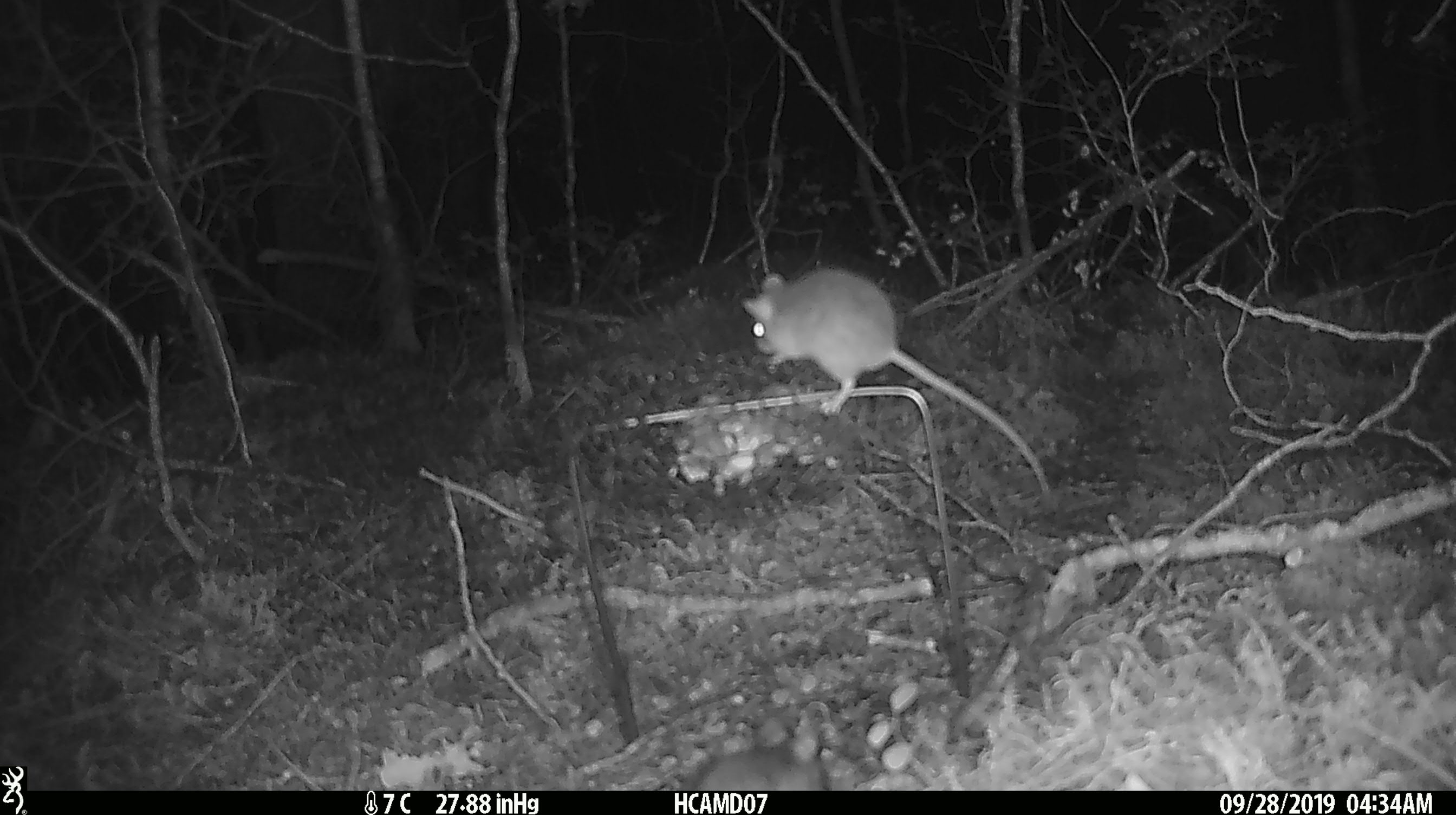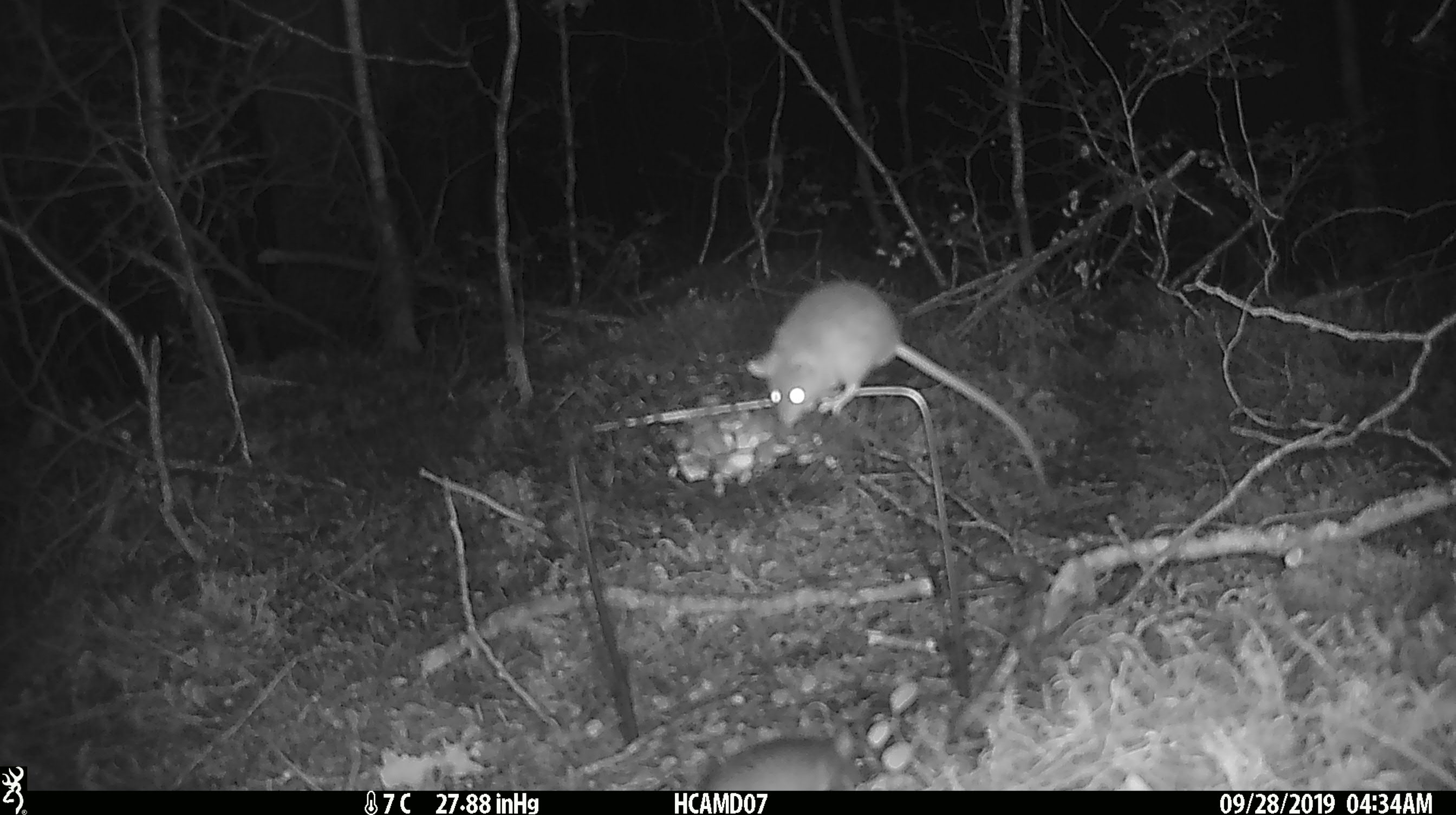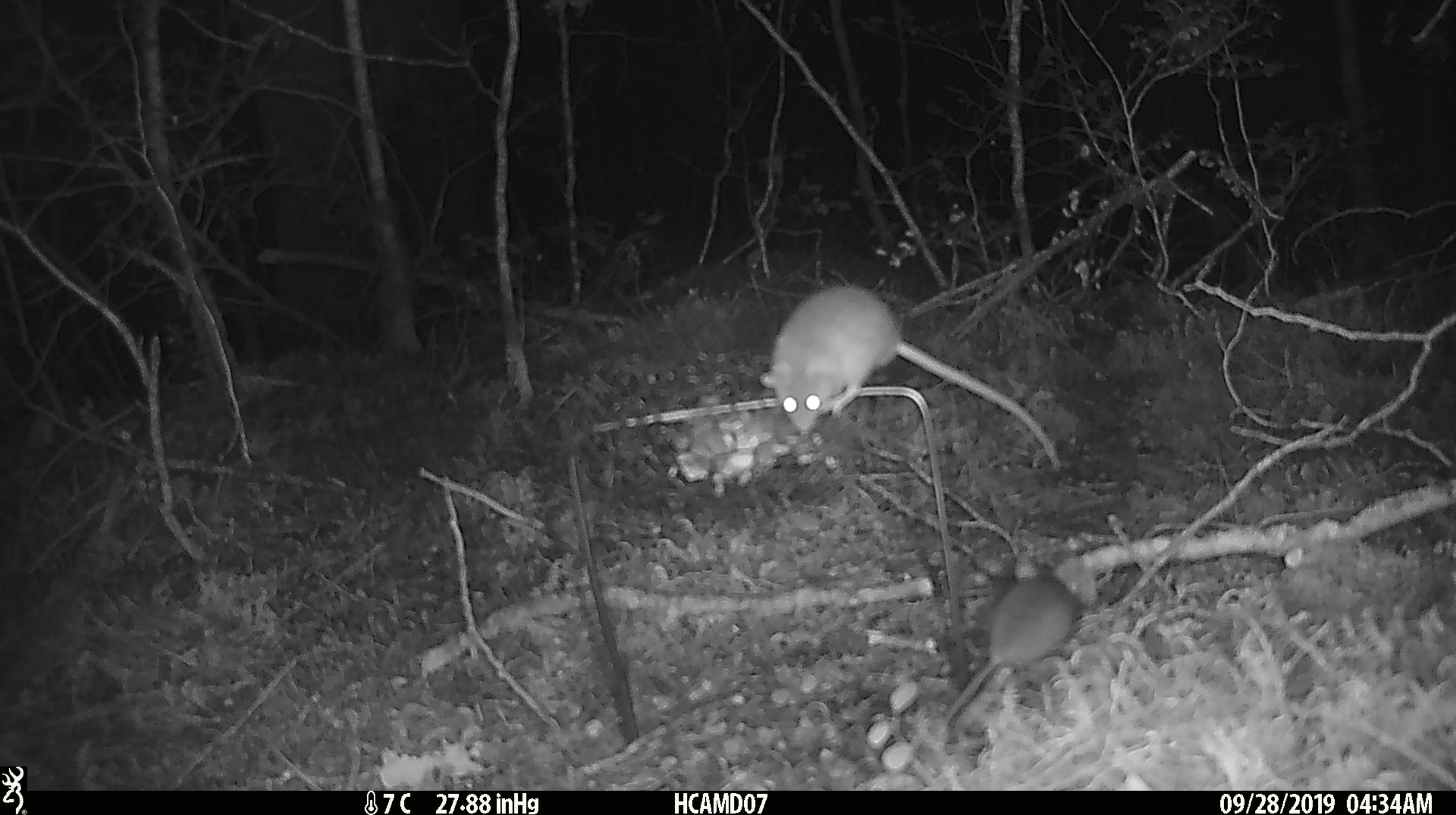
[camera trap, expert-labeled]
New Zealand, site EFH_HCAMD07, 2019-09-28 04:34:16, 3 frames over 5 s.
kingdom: Animalia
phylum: Chordata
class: Mammalia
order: Rodentia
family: Muridae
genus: Mus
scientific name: Mus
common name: mouse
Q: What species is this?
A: Mouse (Mus).